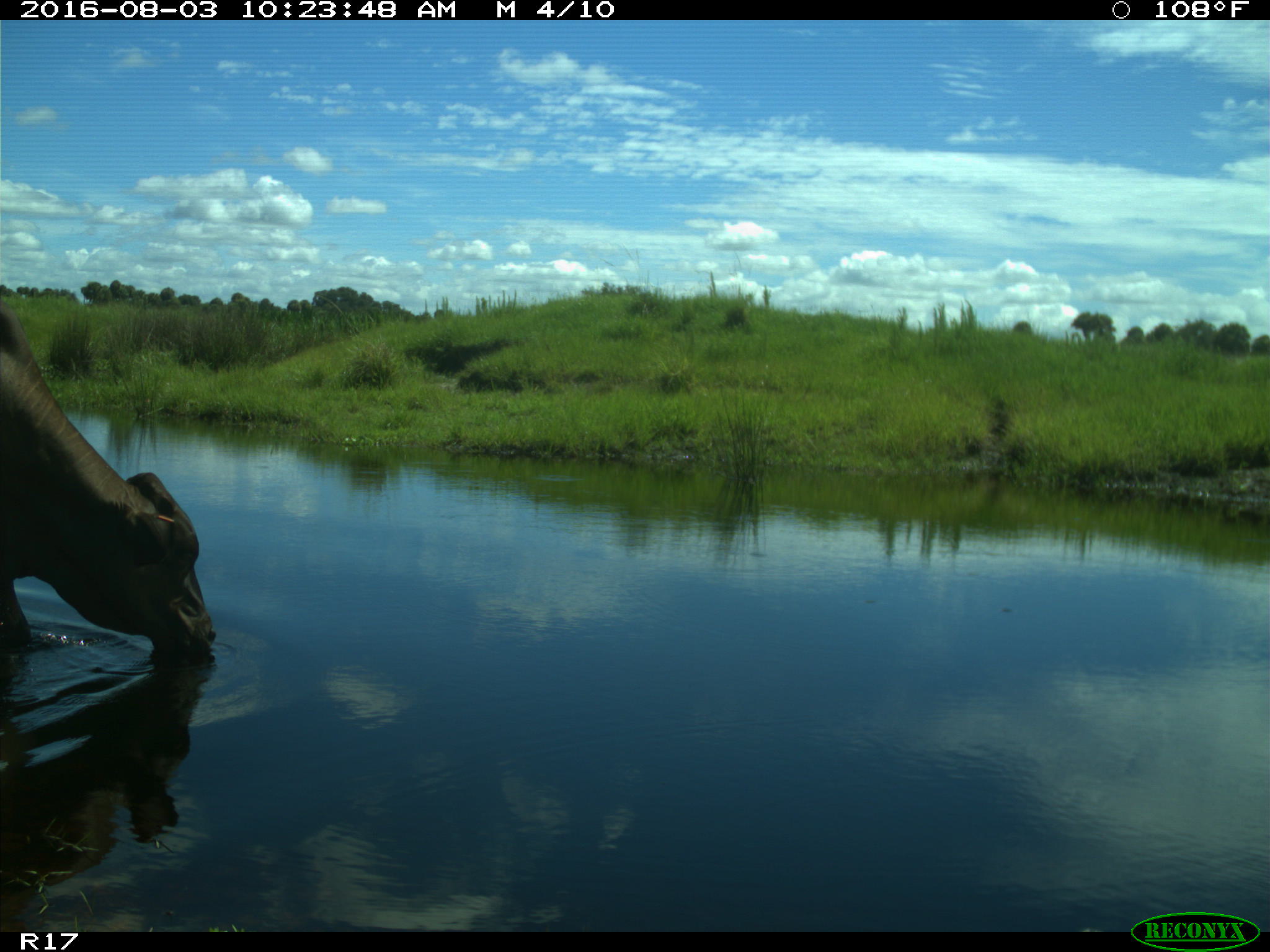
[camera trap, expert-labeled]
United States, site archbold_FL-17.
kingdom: Animalia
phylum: Chordata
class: Mammalia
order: Artiodactyla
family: Bovidae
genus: Bos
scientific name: Bos taurus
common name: domestic cow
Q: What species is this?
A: Bos taurus (domestic cow).